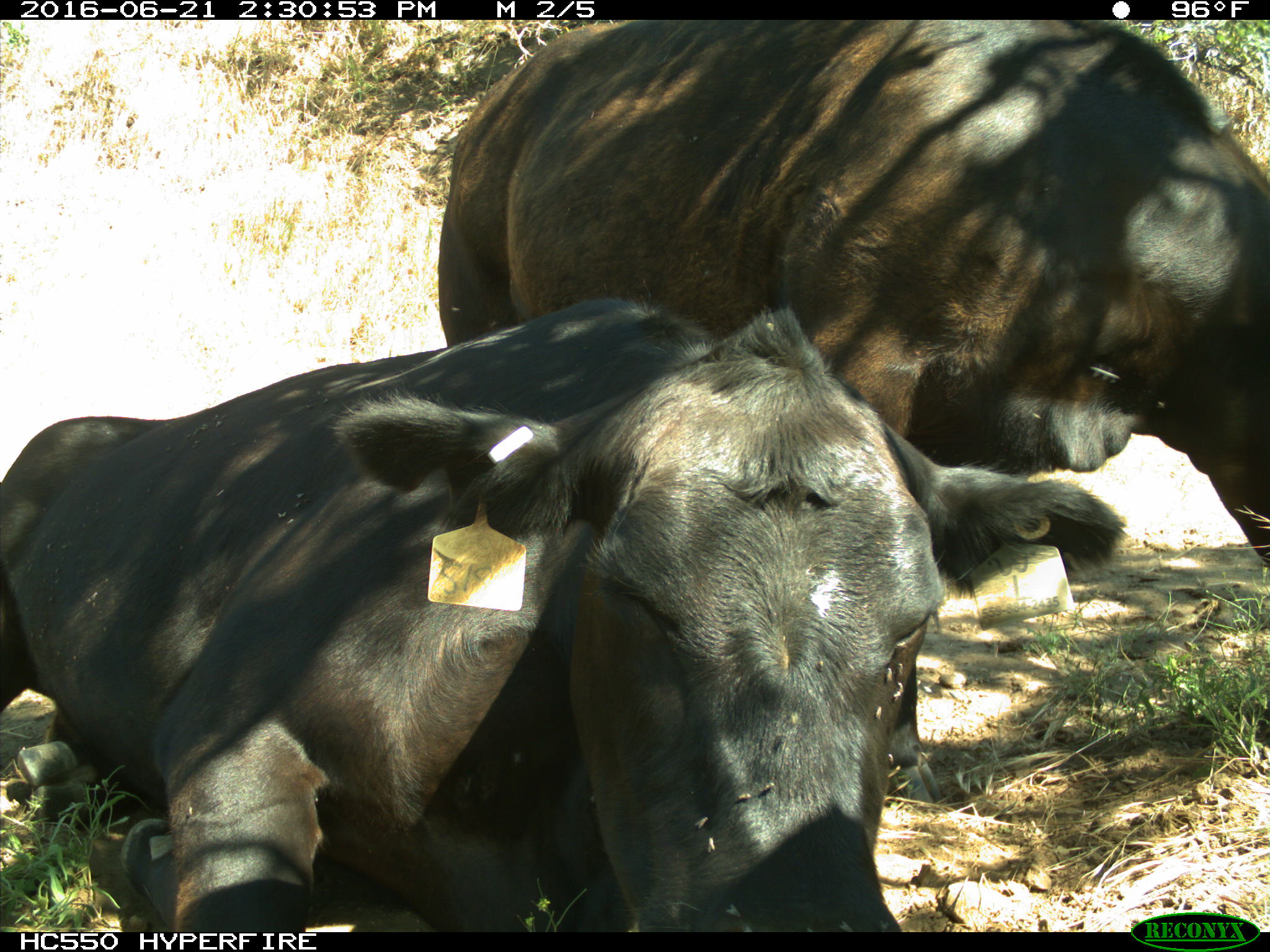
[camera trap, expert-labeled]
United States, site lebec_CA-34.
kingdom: Animalia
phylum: Chordata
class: Mammalia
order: Artiodactyla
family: Bovidae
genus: Bos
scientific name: Bos taurus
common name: domestic cow